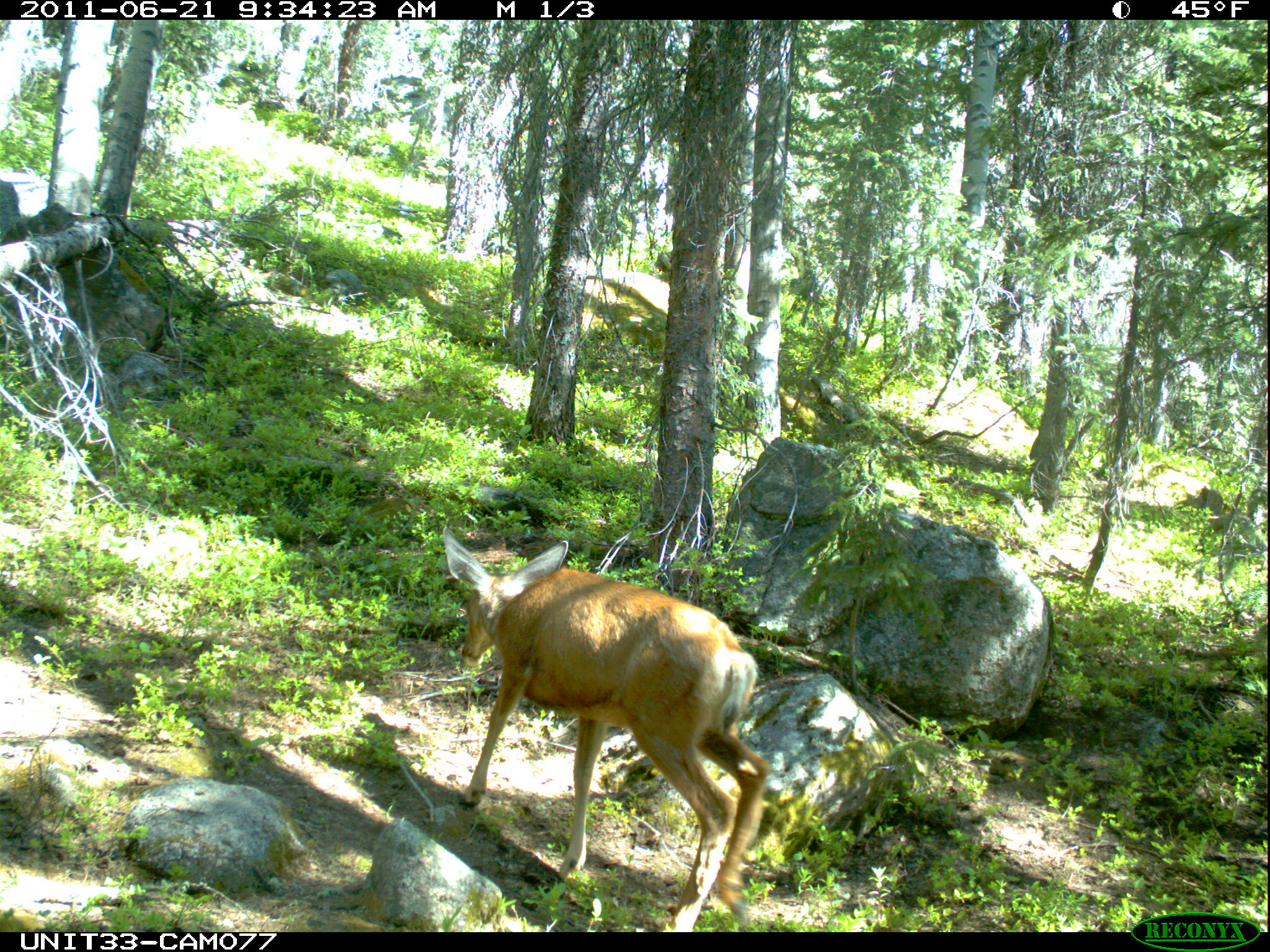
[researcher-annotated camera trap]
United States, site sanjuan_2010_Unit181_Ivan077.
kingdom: Animalia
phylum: Chordata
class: Mammalia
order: Artiodactyla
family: Cervidae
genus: Odocoileus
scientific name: Odocoileus hemionus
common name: mule deer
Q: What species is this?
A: Odocoileus hemionus (mule deer).